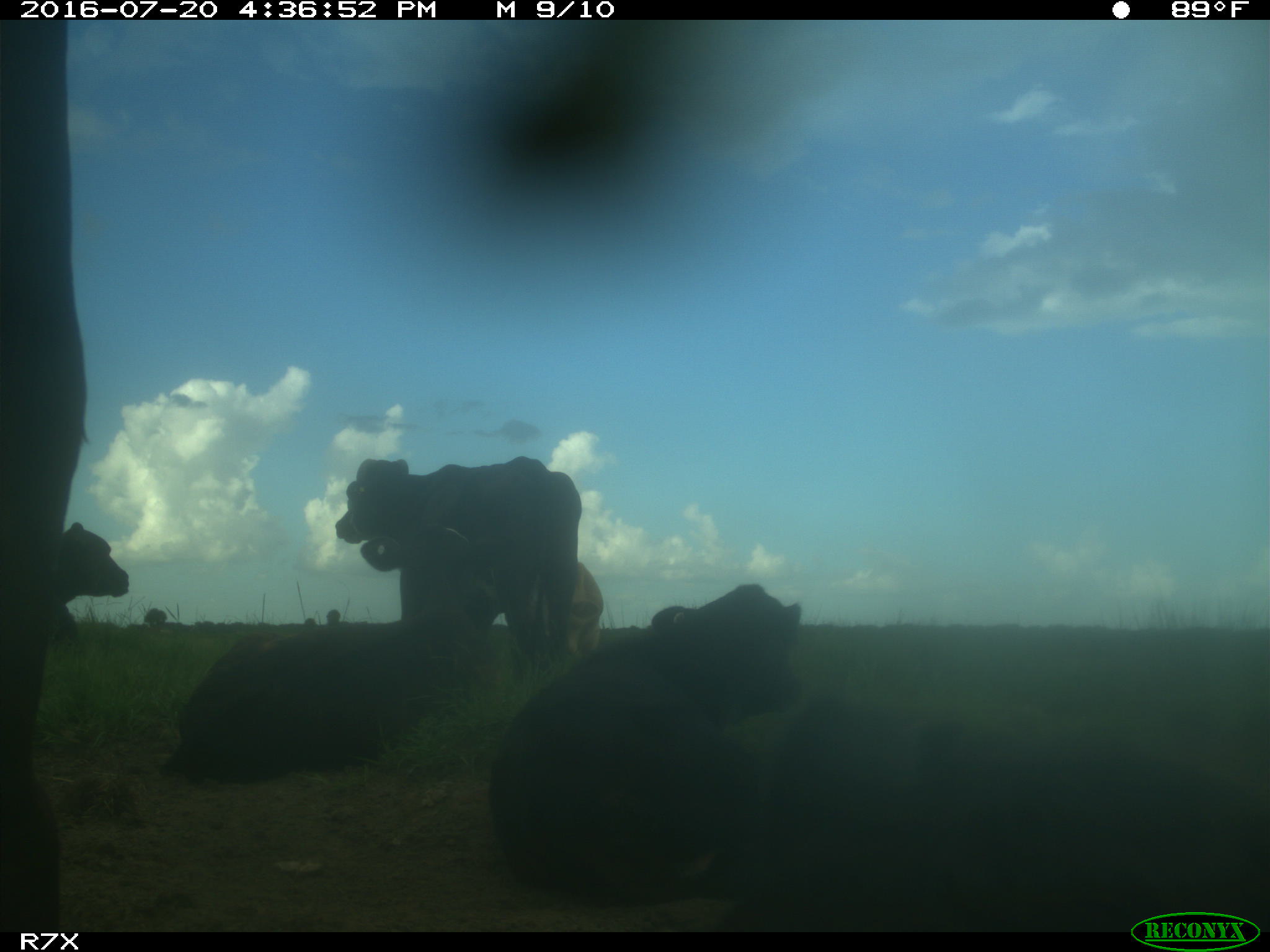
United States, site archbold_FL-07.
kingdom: Animalia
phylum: Chordata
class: Mammalia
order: Artiodactyla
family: Bovidae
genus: Bos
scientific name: Bos taurus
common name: domestic cow